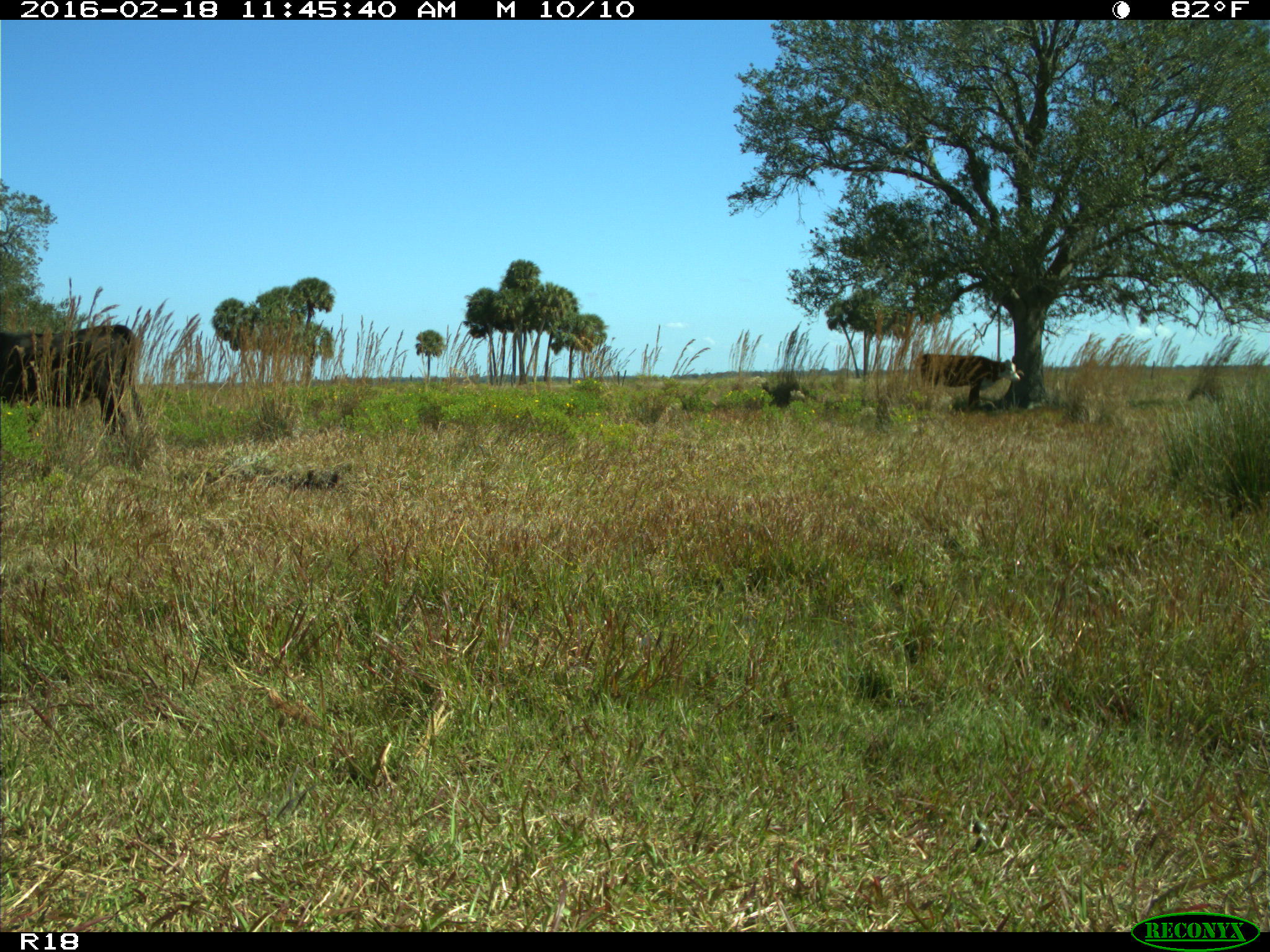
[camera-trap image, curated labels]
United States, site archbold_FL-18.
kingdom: Animalia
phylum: Chordata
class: Mammalia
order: Artiodactyla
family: Bovidae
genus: Bos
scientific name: Bos taurus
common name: domestic cow